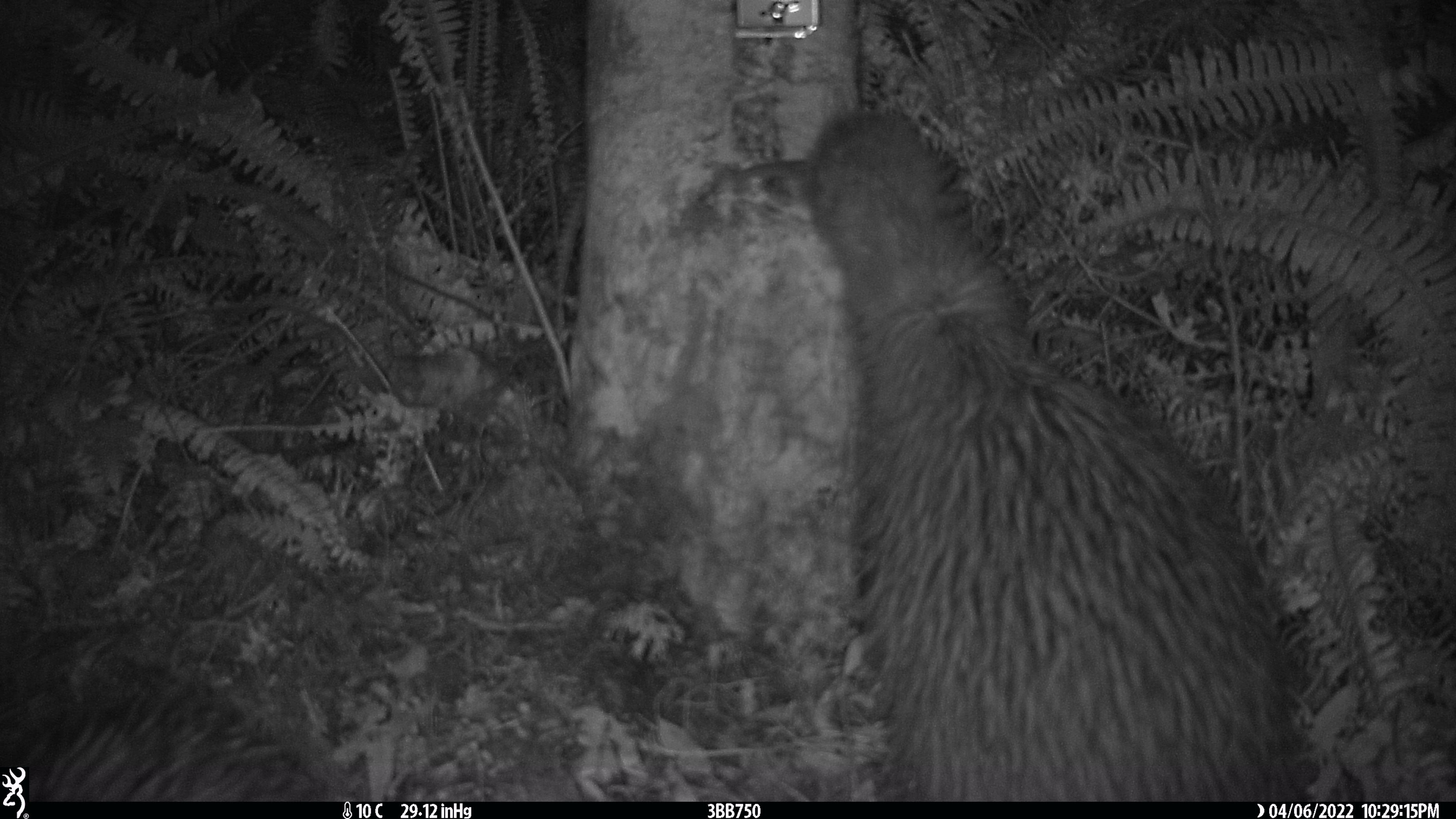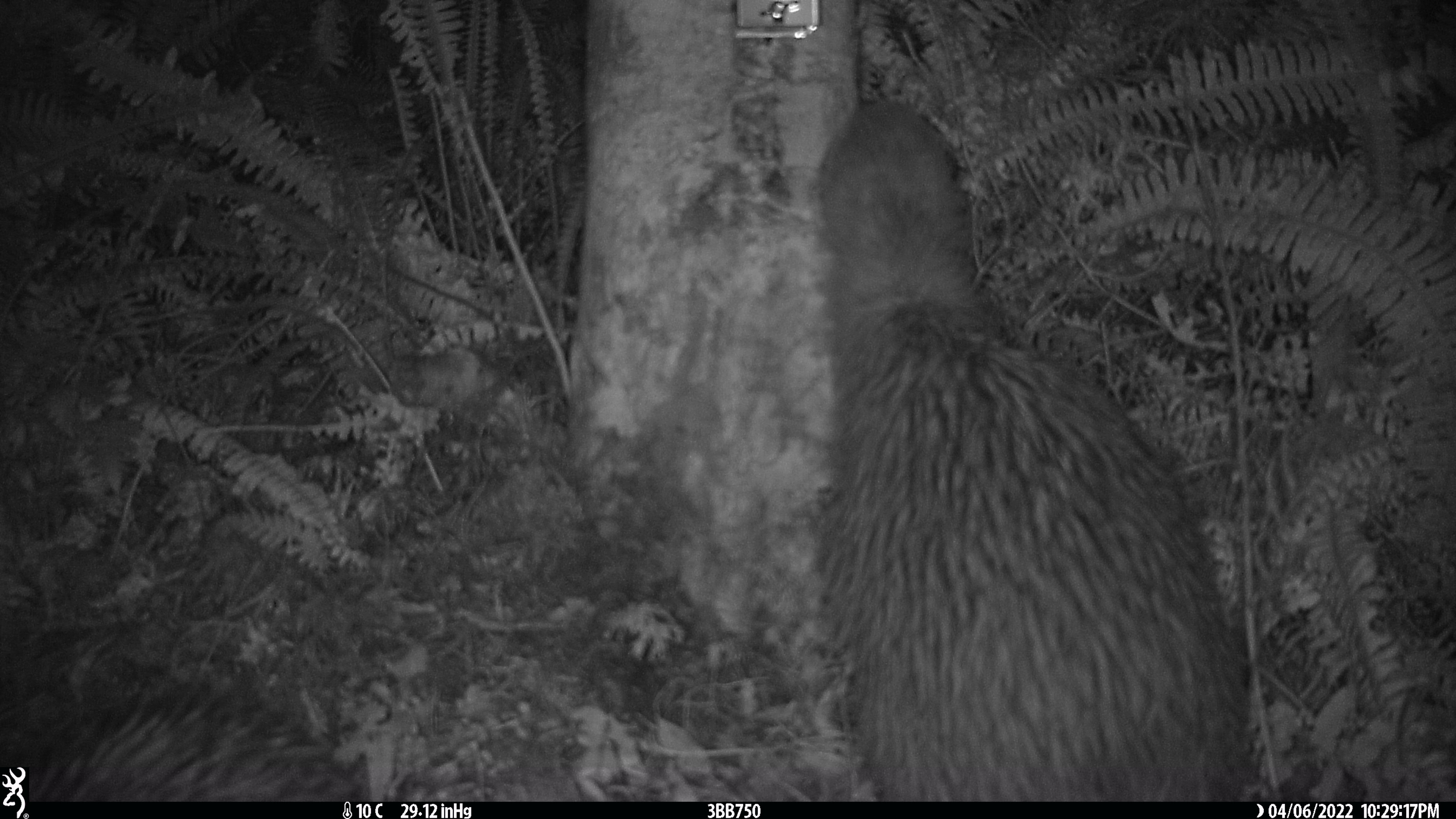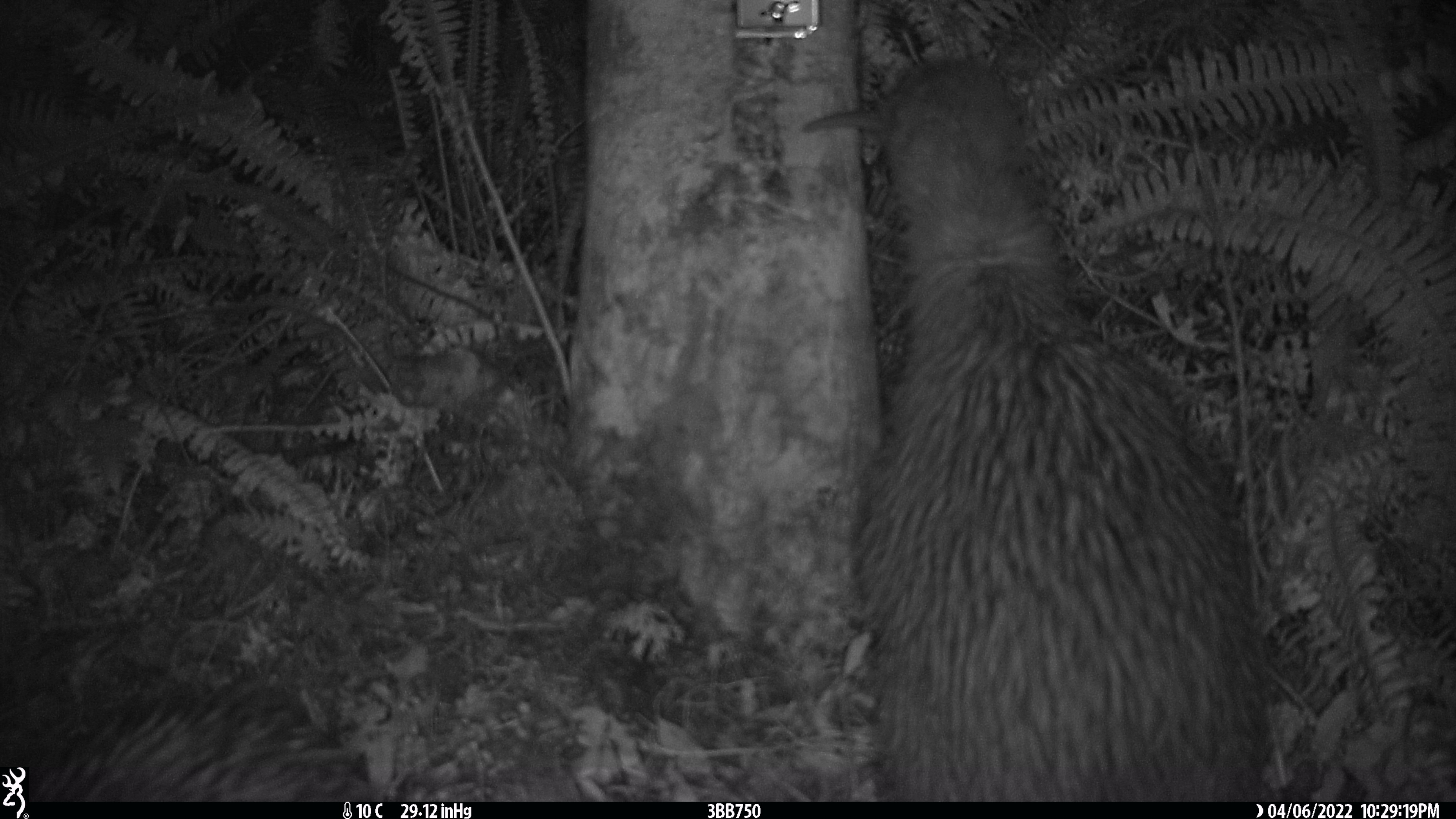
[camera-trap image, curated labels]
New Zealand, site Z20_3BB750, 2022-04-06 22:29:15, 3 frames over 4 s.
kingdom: Animalia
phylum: Chordata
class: Aves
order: Apterygiformes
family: Apterygidae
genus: Apteryx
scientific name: Apteryx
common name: kiwi